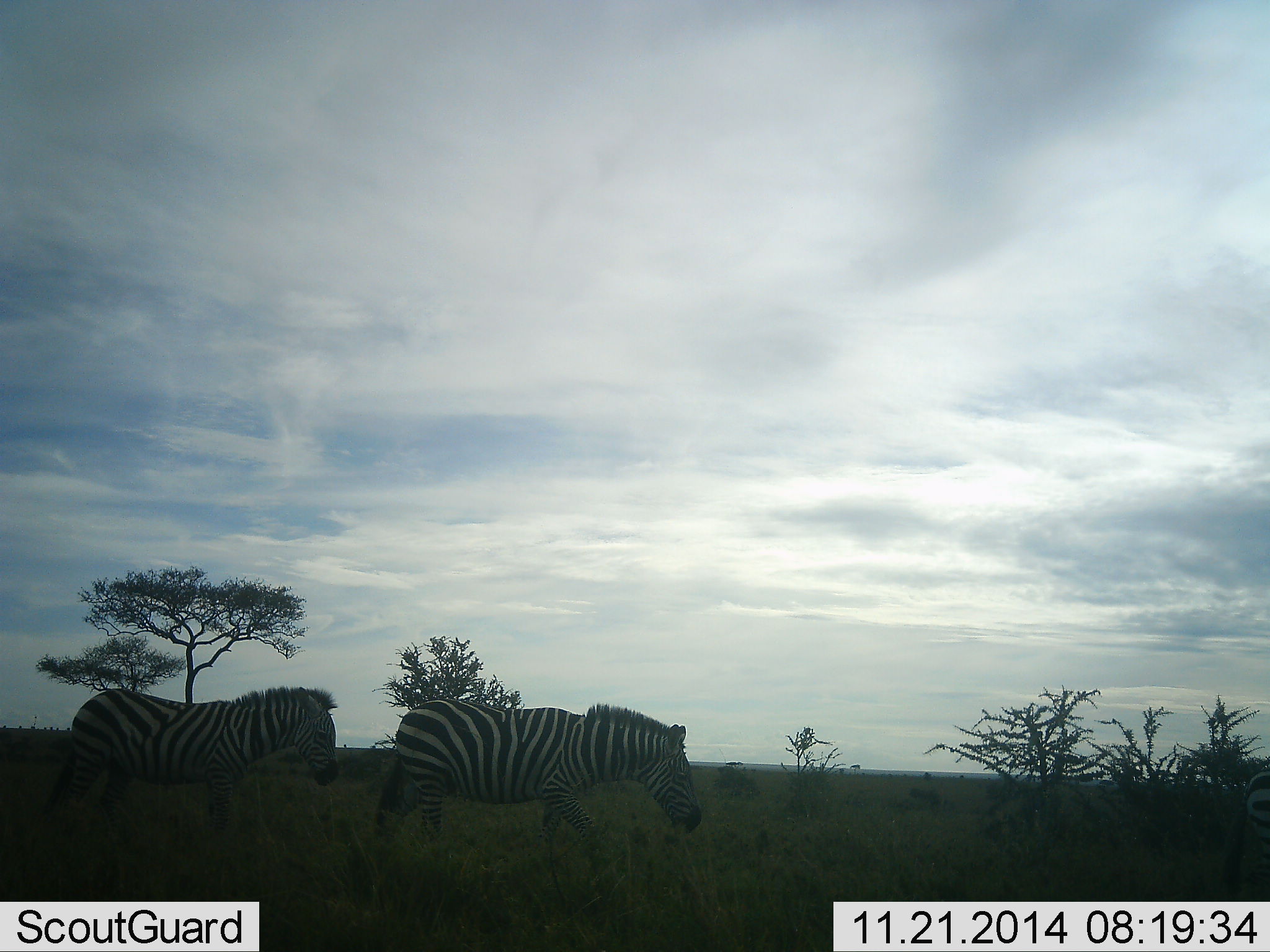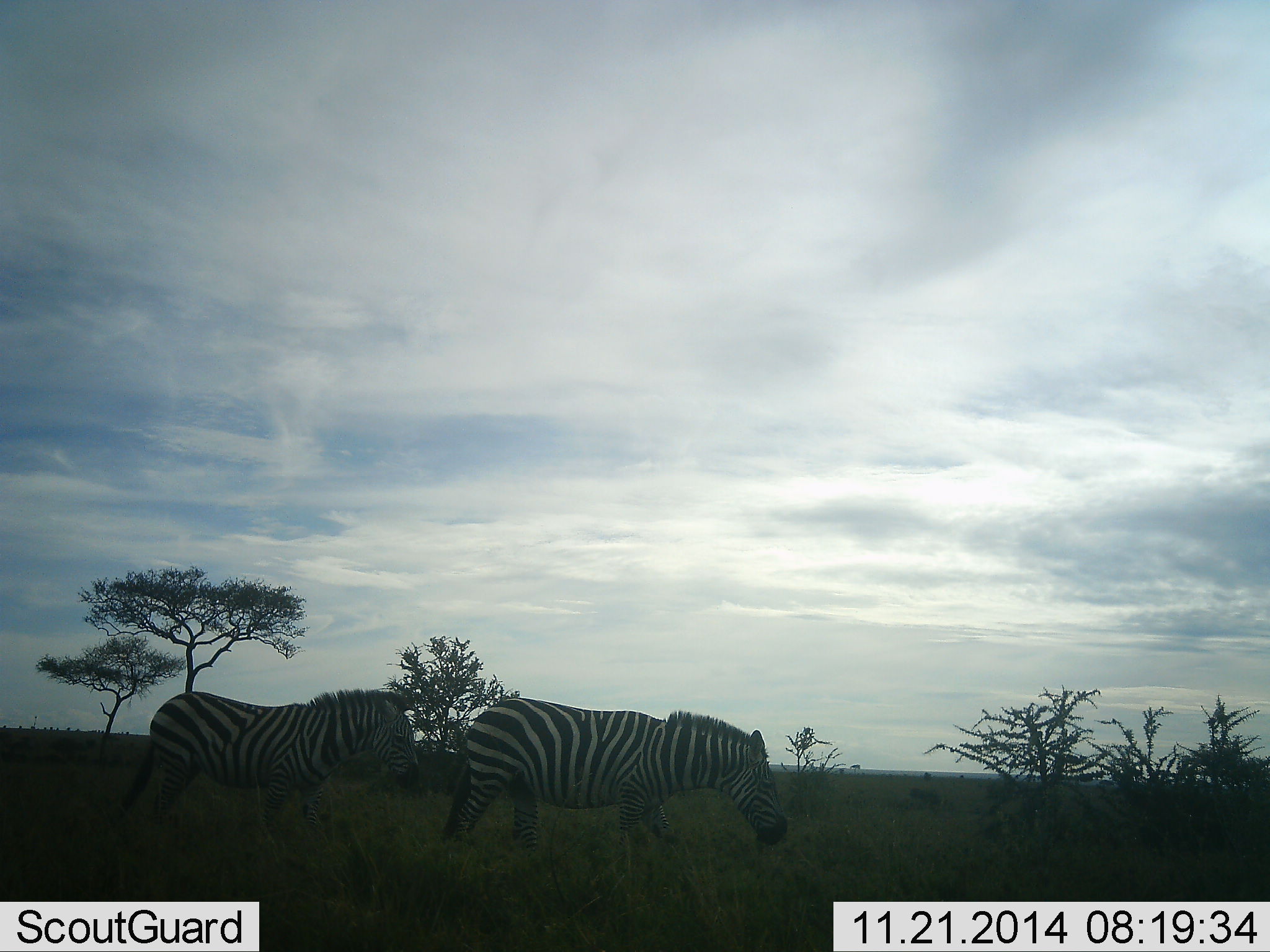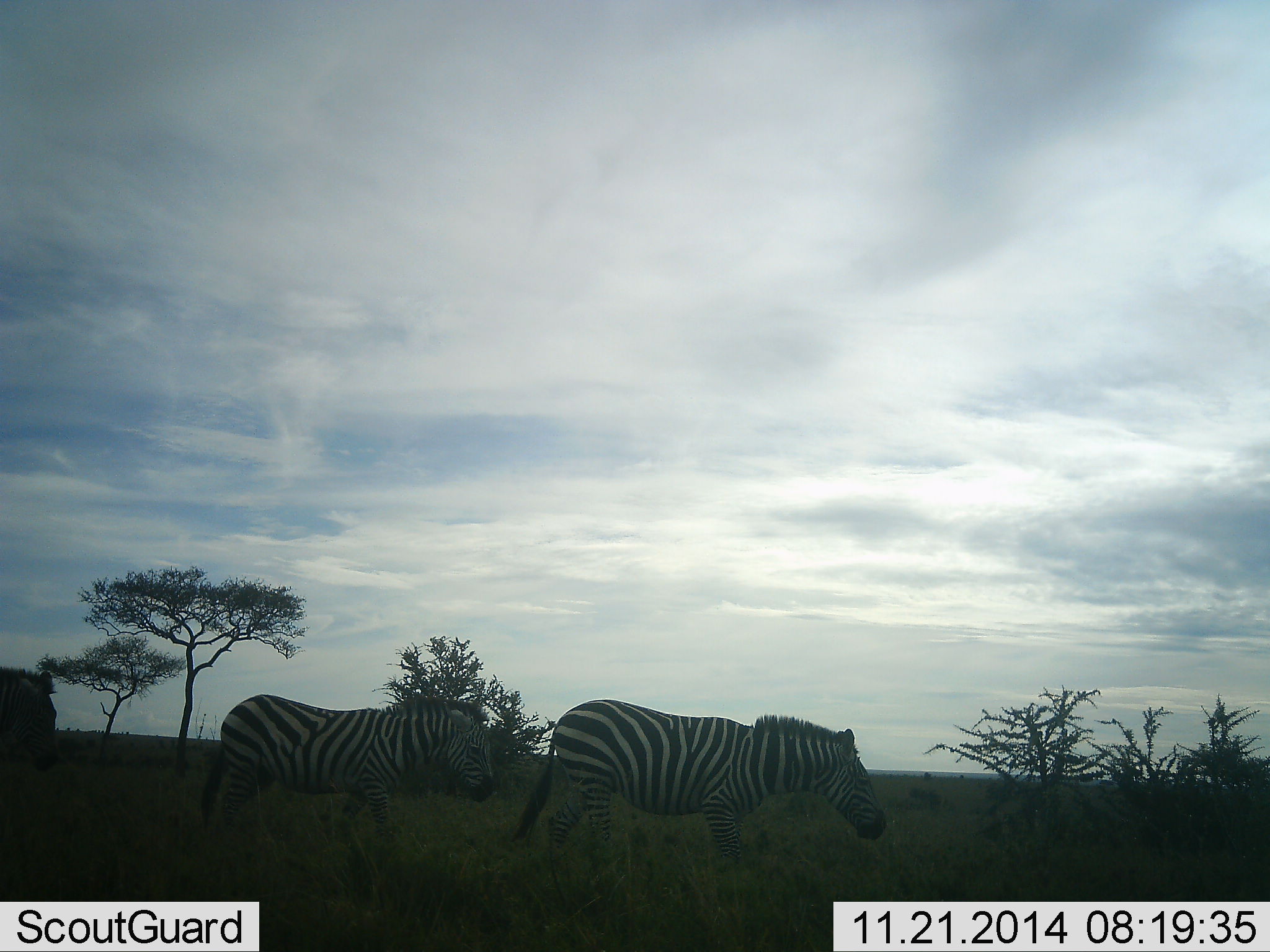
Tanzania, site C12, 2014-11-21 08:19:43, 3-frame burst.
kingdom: Animalia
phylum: Chordata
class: Mammalia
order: Perissodactyla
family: Equidae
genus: Equus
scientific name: Equus quagga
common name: plains zebra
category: zebra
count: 3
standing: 20%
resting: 0%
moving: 90%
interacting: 0%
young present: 0%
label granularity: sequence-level